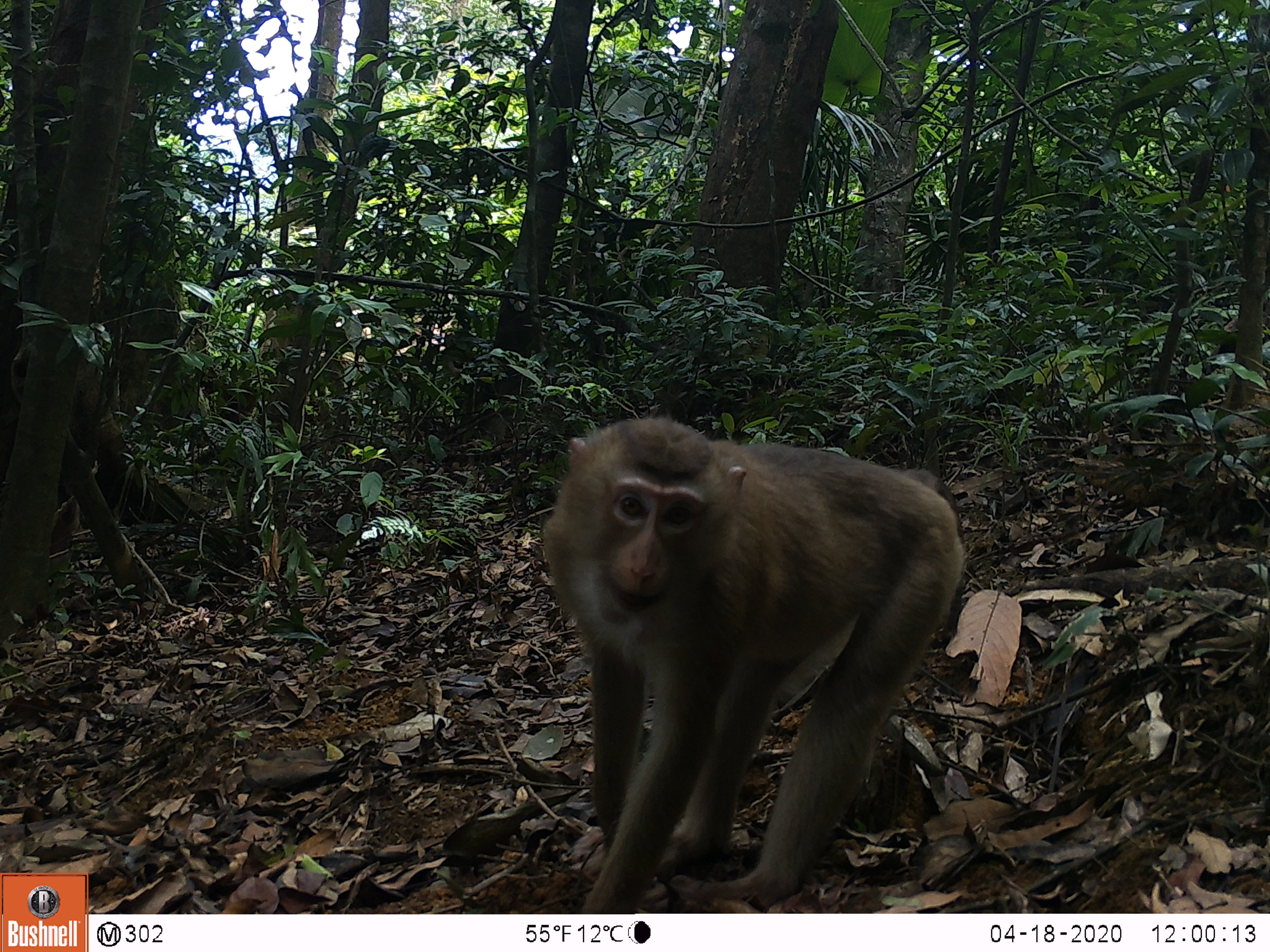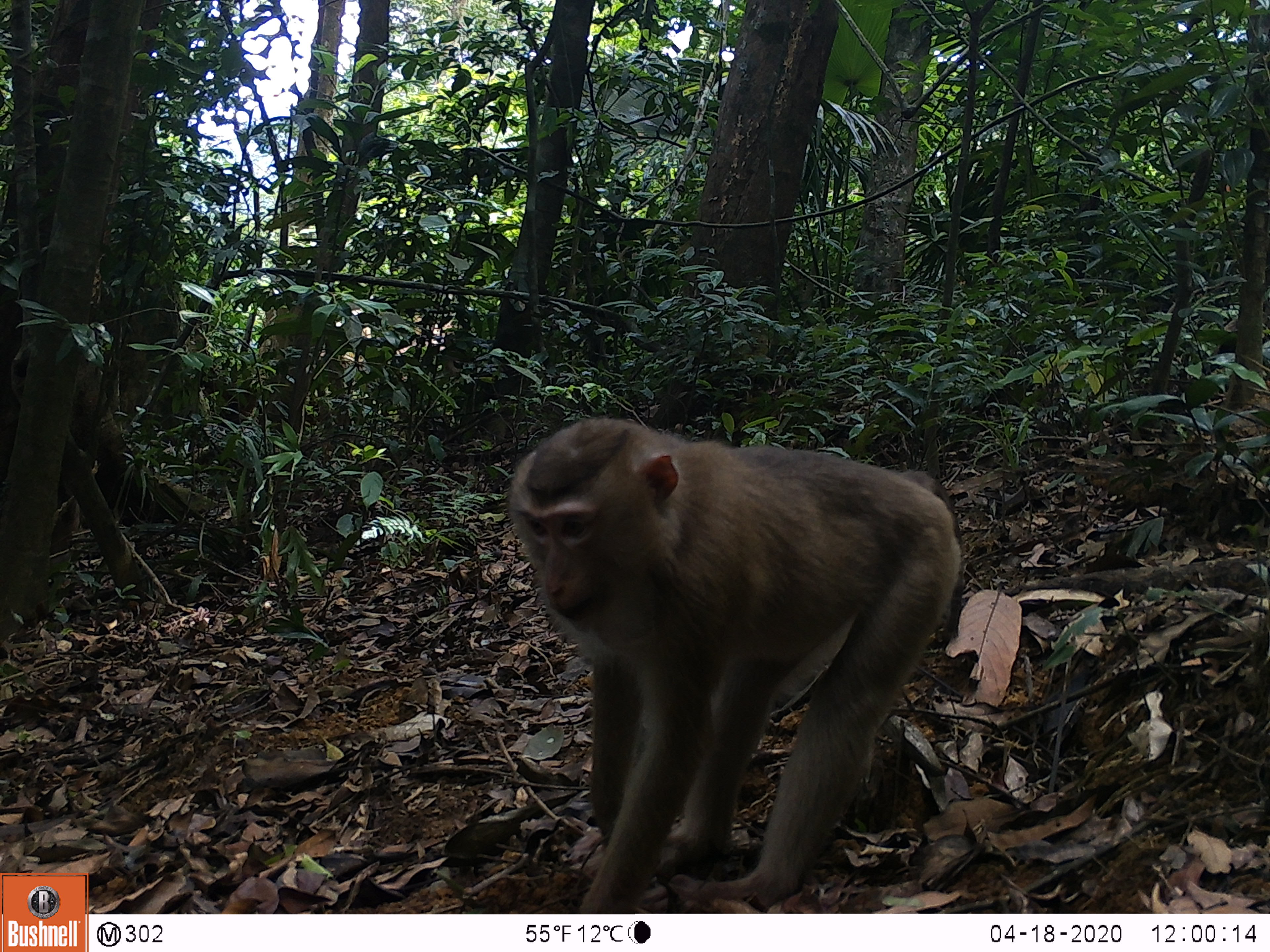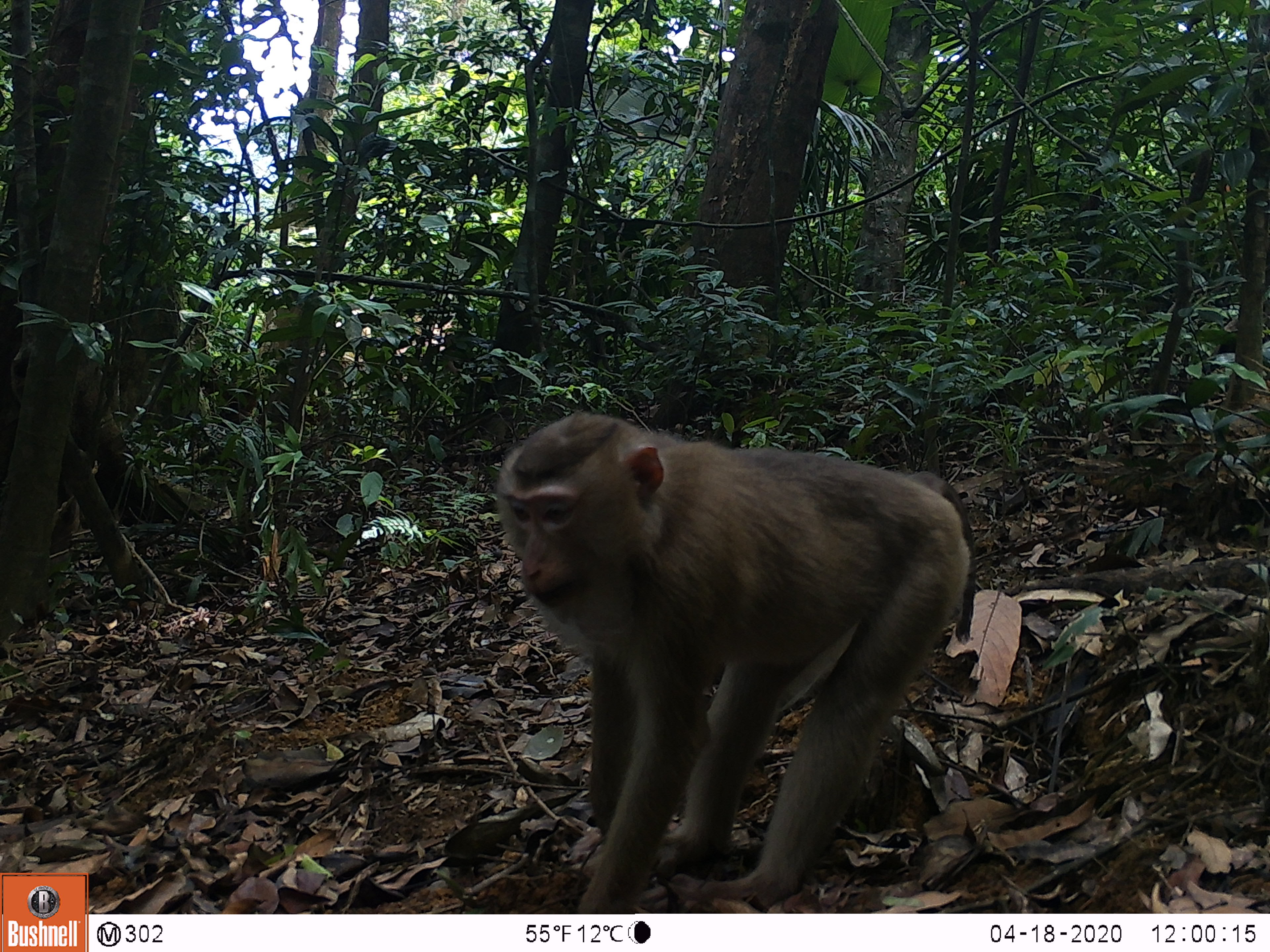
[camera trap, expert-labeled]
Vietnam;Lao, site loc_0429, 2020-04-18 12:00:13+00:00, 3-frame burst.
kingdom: Animalia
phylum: Chordata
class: Mammalia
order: Primates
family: Cercopithecidae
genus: Macaca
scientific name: Macaca nemestrina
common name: pig-tailed macaque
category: pig tailed macaque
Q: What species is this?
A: Pig tailed macaque (pig-tailed macaque) (Macaca nemestrina).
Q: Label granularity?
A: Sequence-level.